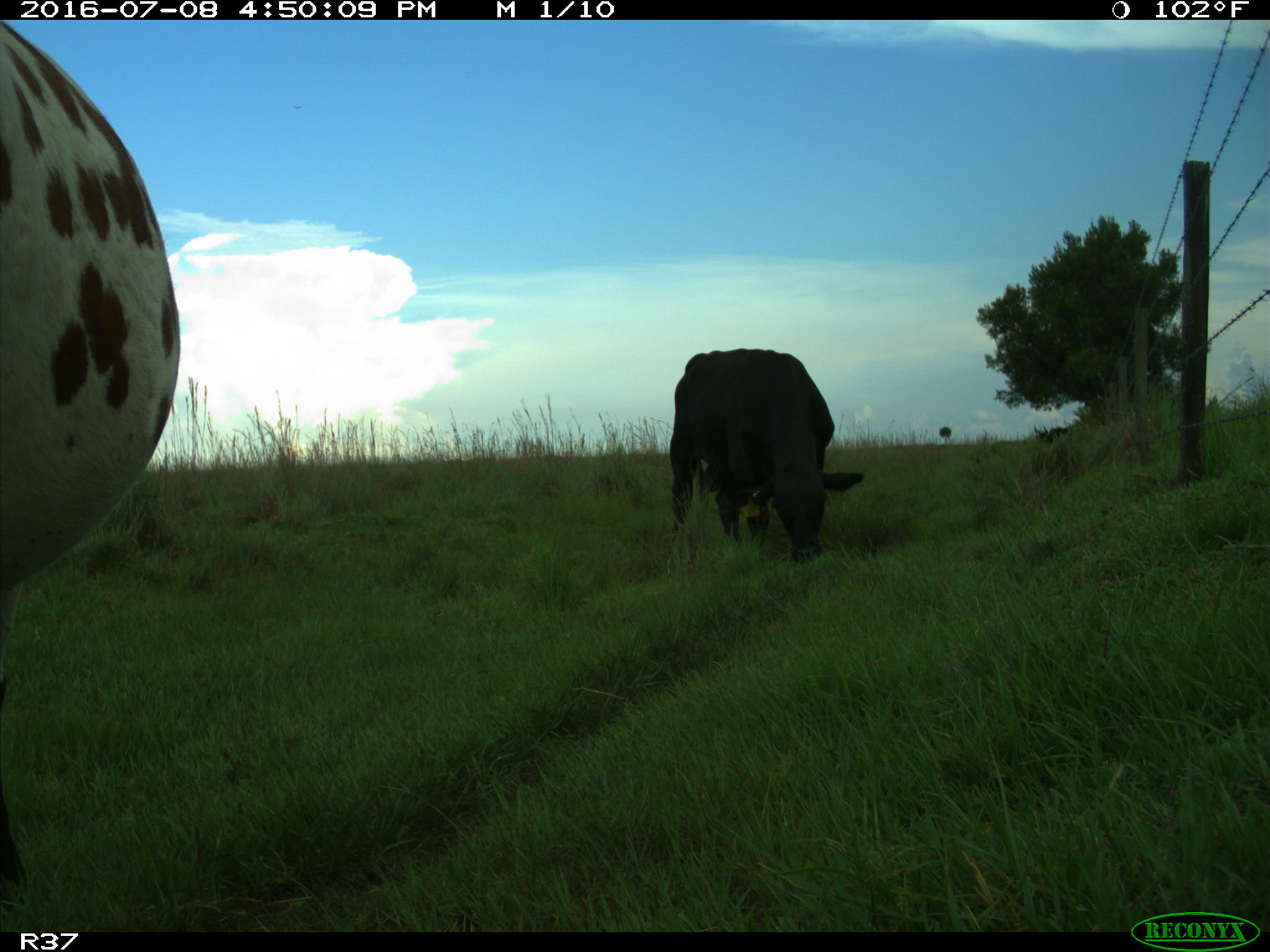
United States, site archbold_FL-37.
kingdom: Animalia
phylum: Chordata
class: Mammalia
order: Artiodactyla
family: Bovidae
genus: Bos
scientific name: Bos taurus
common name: domestic cow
Bos taurus (domestic cow).